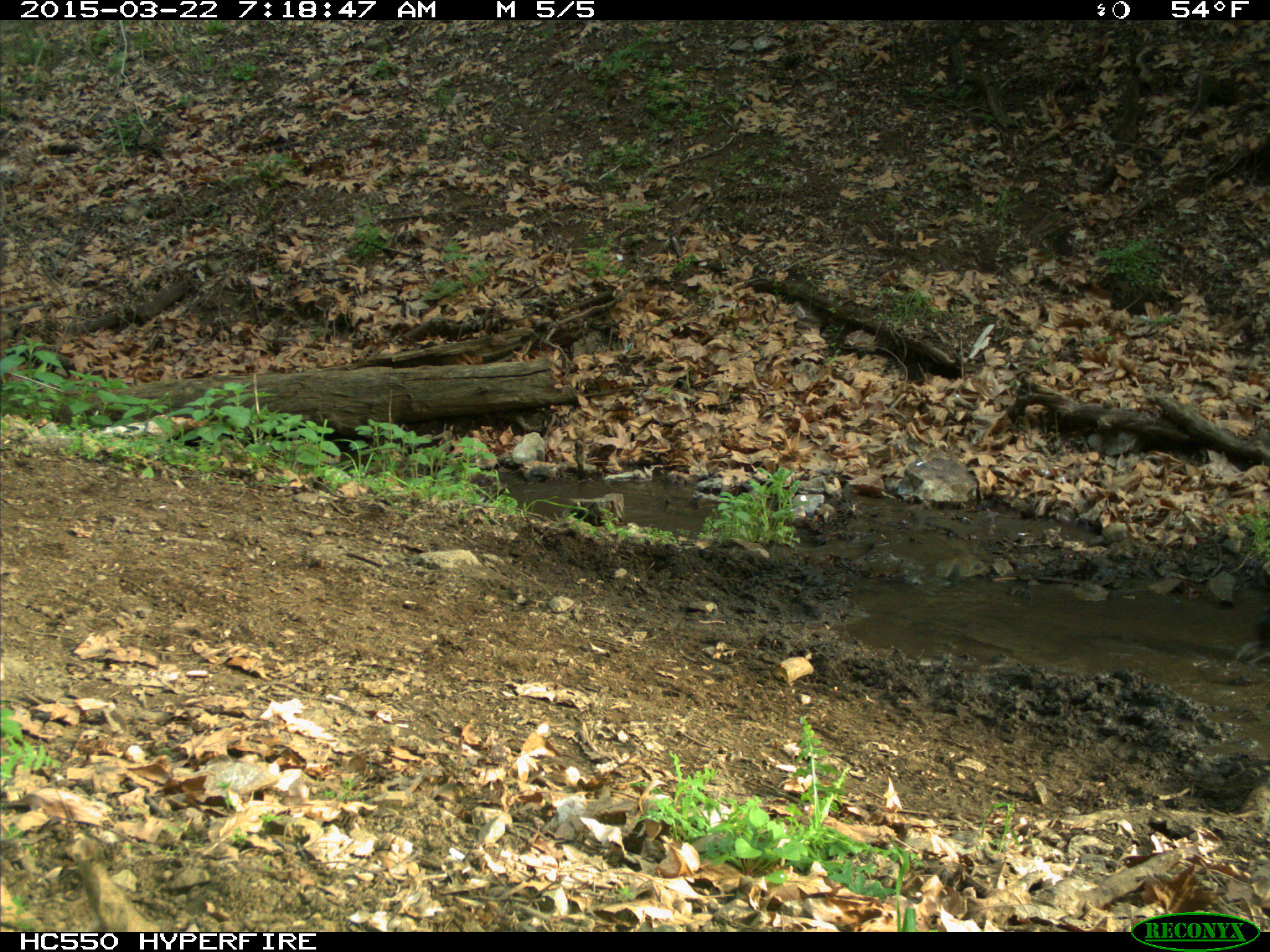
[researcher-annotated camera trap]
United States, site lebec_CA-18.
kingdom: Animalia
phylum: Chordata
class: Mammalia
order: Artiodactyla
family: Bovidae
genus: Bos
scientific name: Bos taurus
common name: domestic cow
Bos taurus (domestic cow).